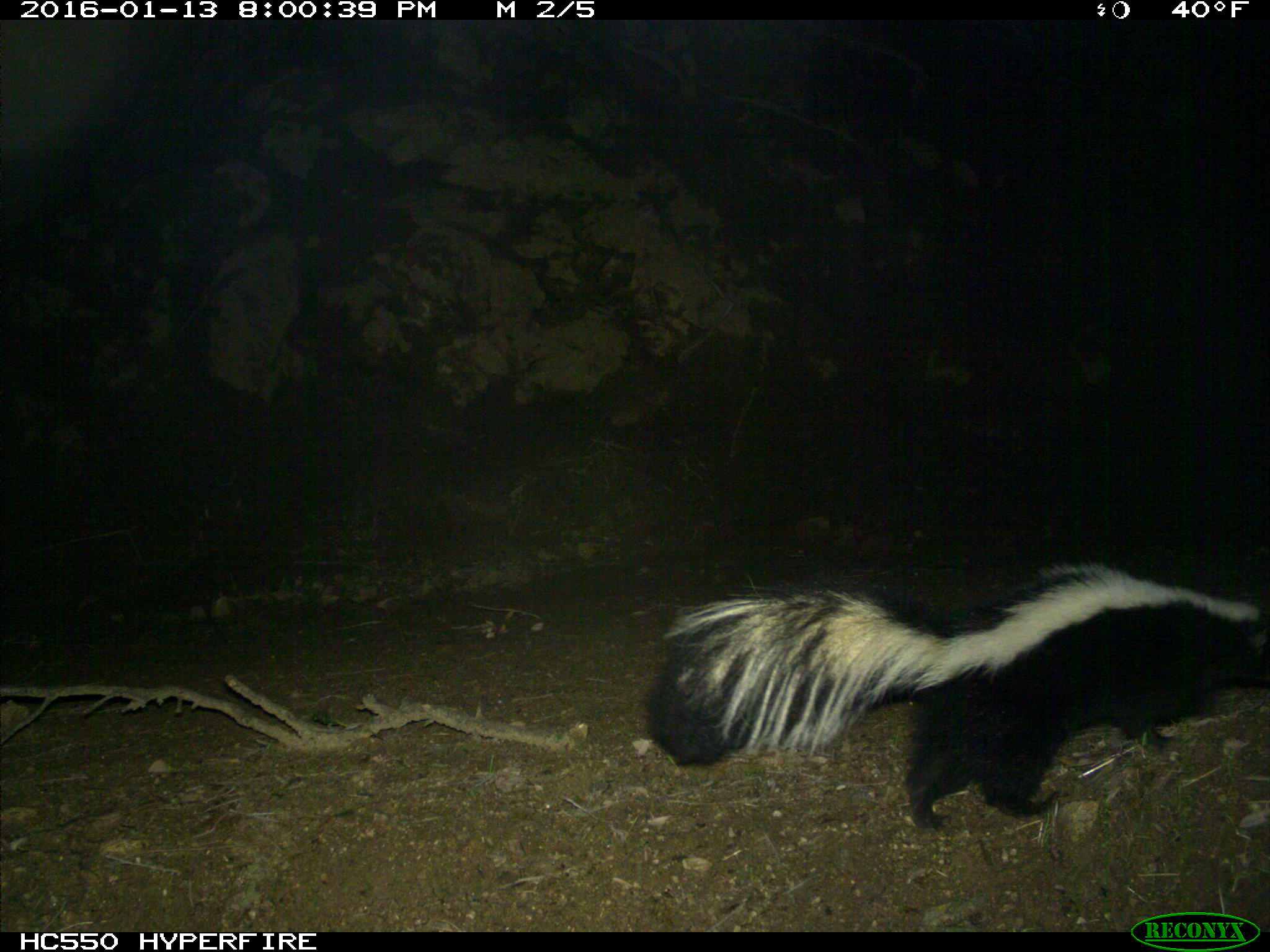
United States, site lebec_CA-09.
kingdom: Animalia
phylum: Chordata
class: Mammalia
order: Carnivora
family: Mephitidae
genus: Mephitis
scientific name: Mephitis mephitis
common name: striped skunk